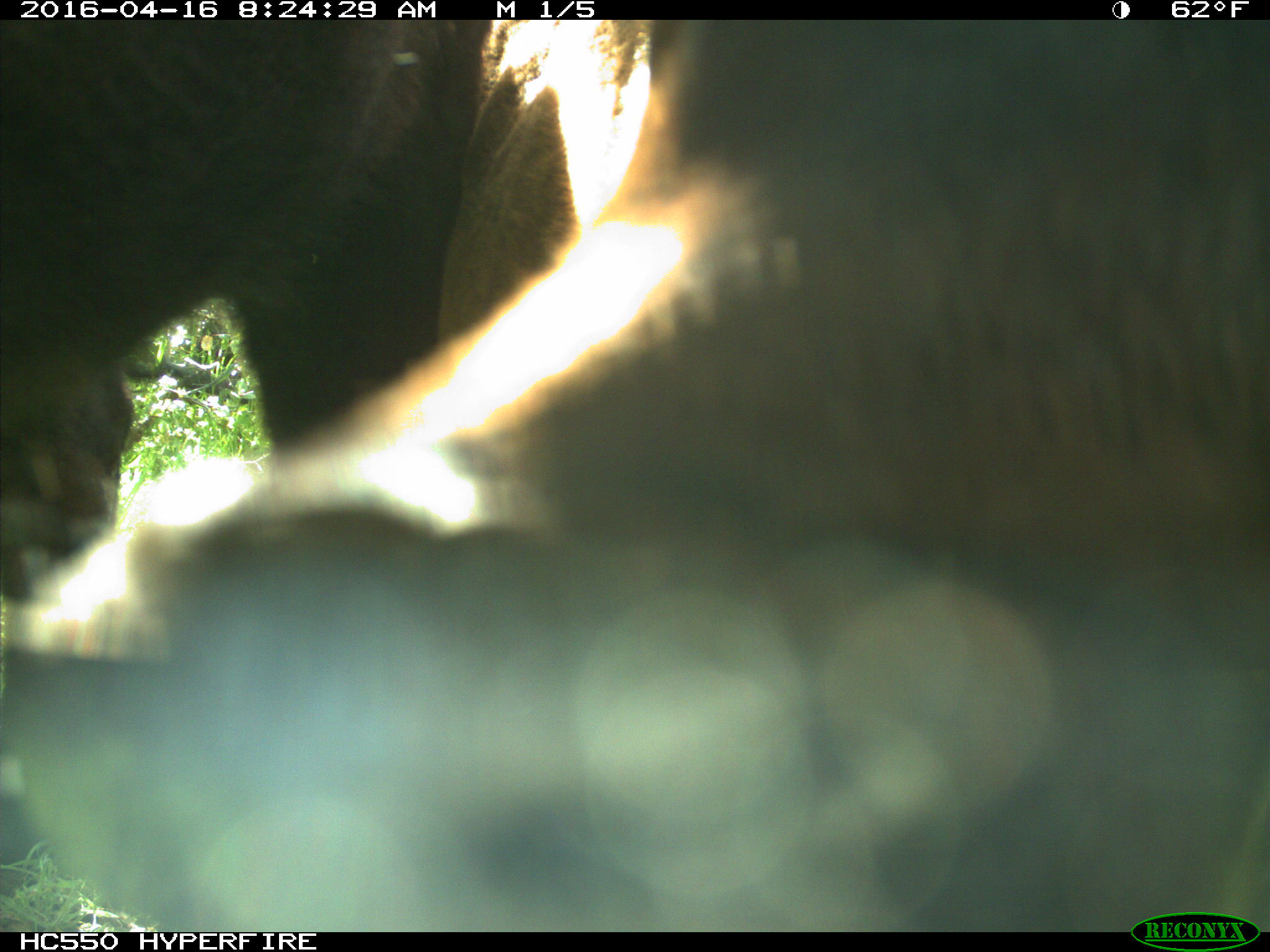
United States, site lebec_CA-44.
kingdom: Animalia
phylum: Chordata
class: Mammalia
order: Artiodactyla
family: Bovidae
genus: Bos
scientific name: Bos taurus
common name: domestic cow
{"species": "Bos taurus (domestic cow)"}